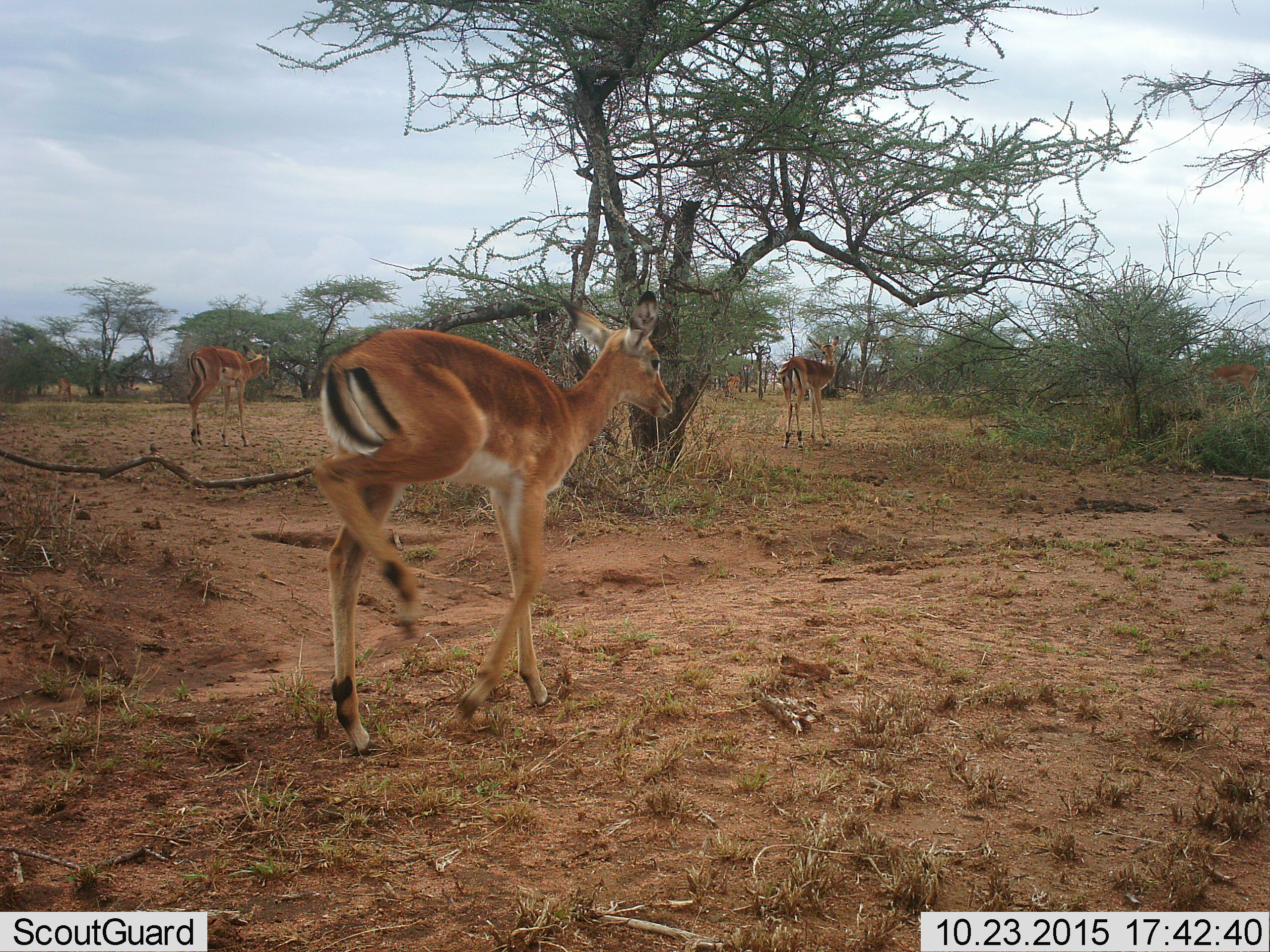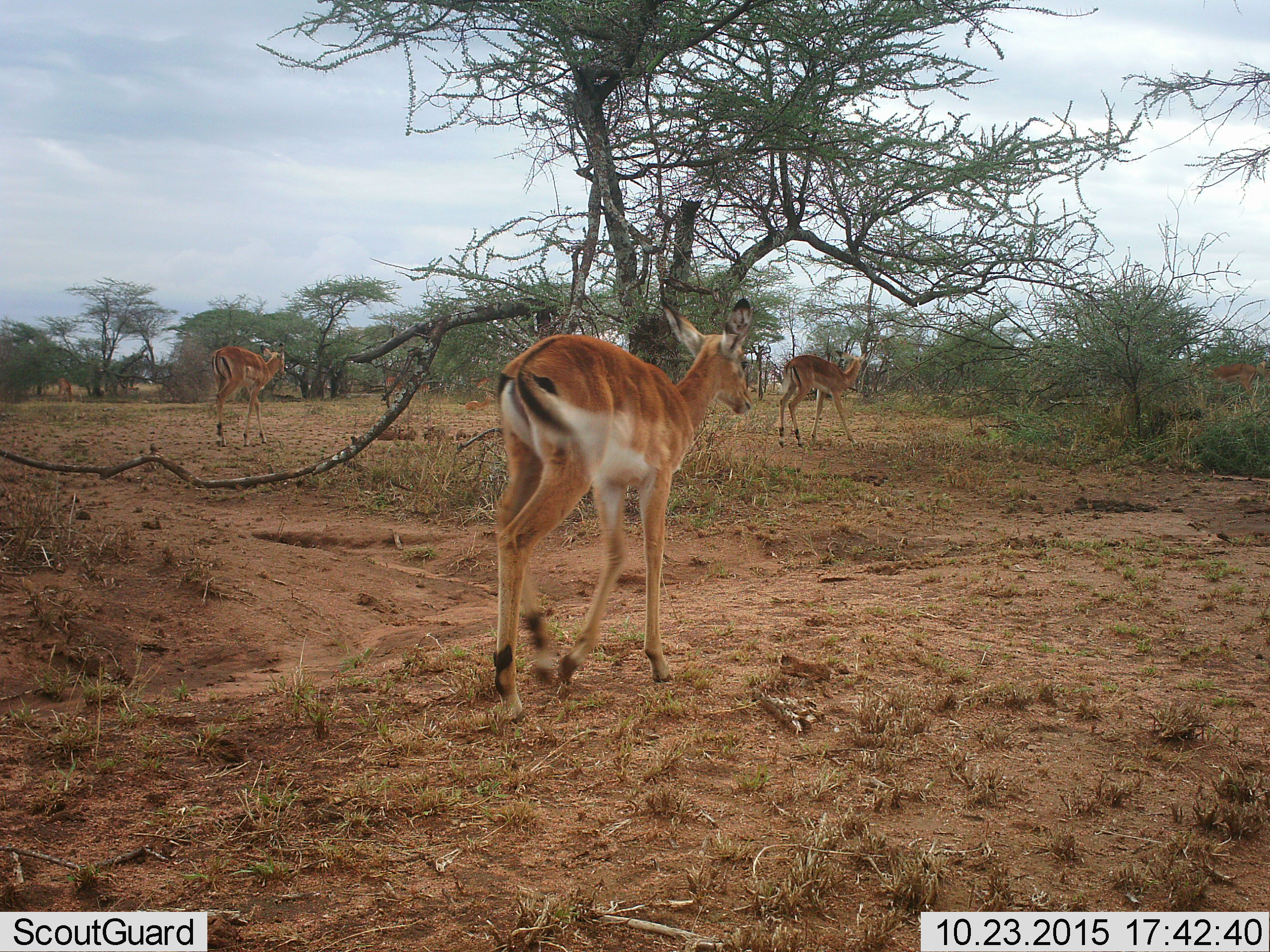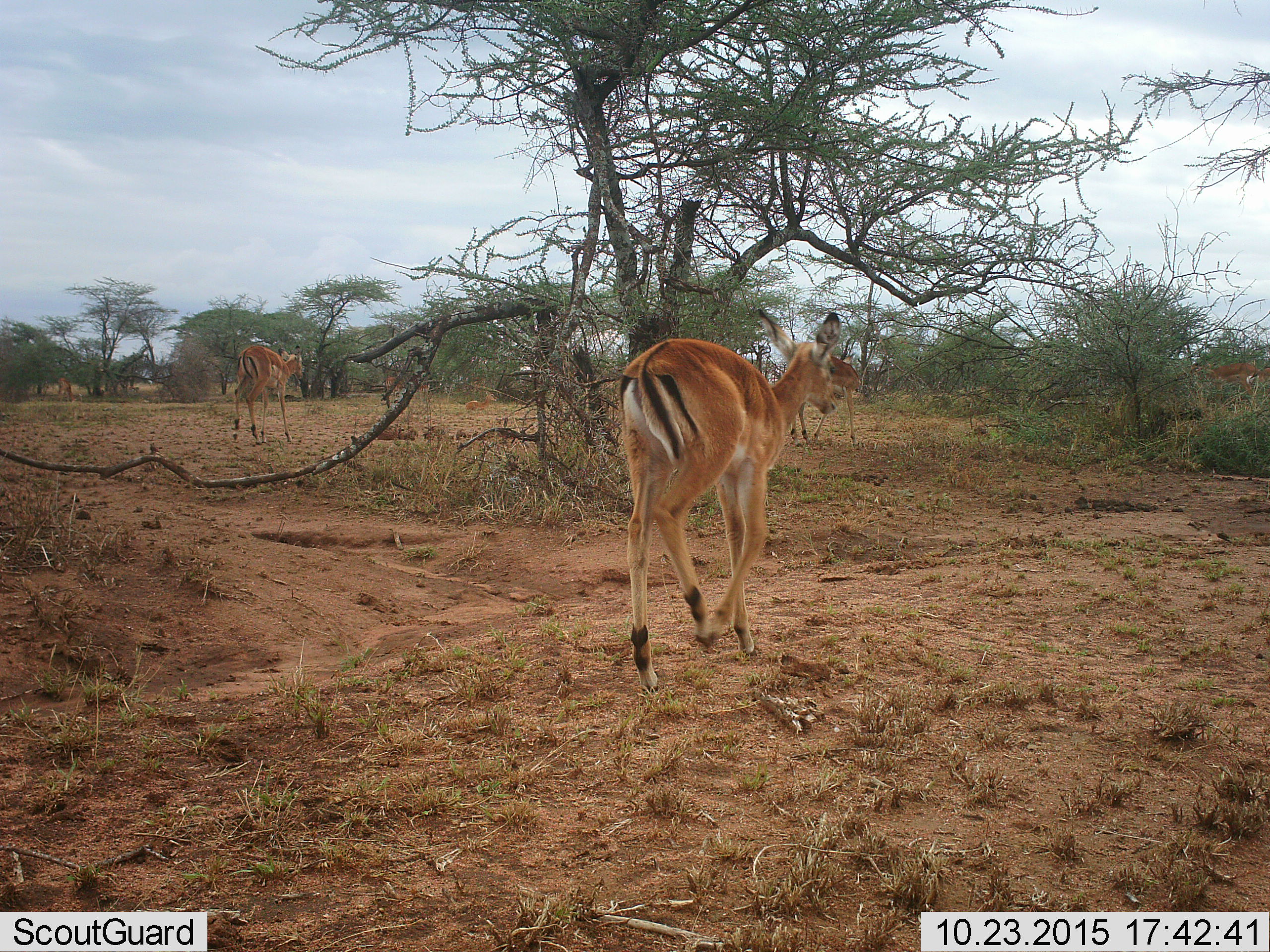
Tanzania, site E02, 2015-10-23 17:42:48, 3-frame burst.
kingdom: Animalia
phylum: Chordata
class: Mammalia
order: Artiodactyla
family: Bovidae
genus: Aepyceros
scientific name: Aepyceros melampus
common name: impala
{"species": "impala (Aepyceros melampus)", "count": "8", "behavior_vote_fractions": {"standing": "67%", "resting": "22%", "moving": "100%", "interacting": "0%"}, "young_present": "22%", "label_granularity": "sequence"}